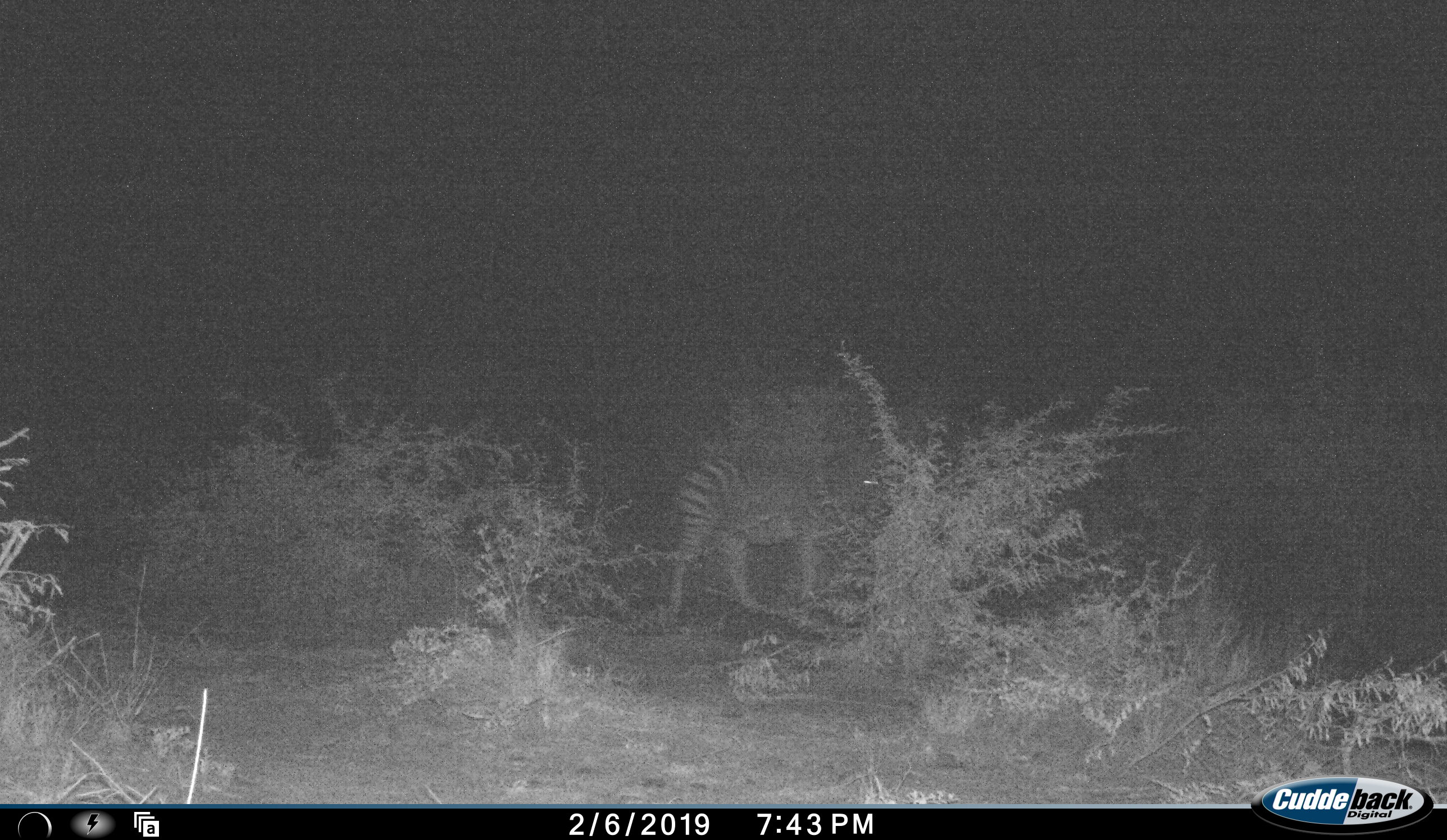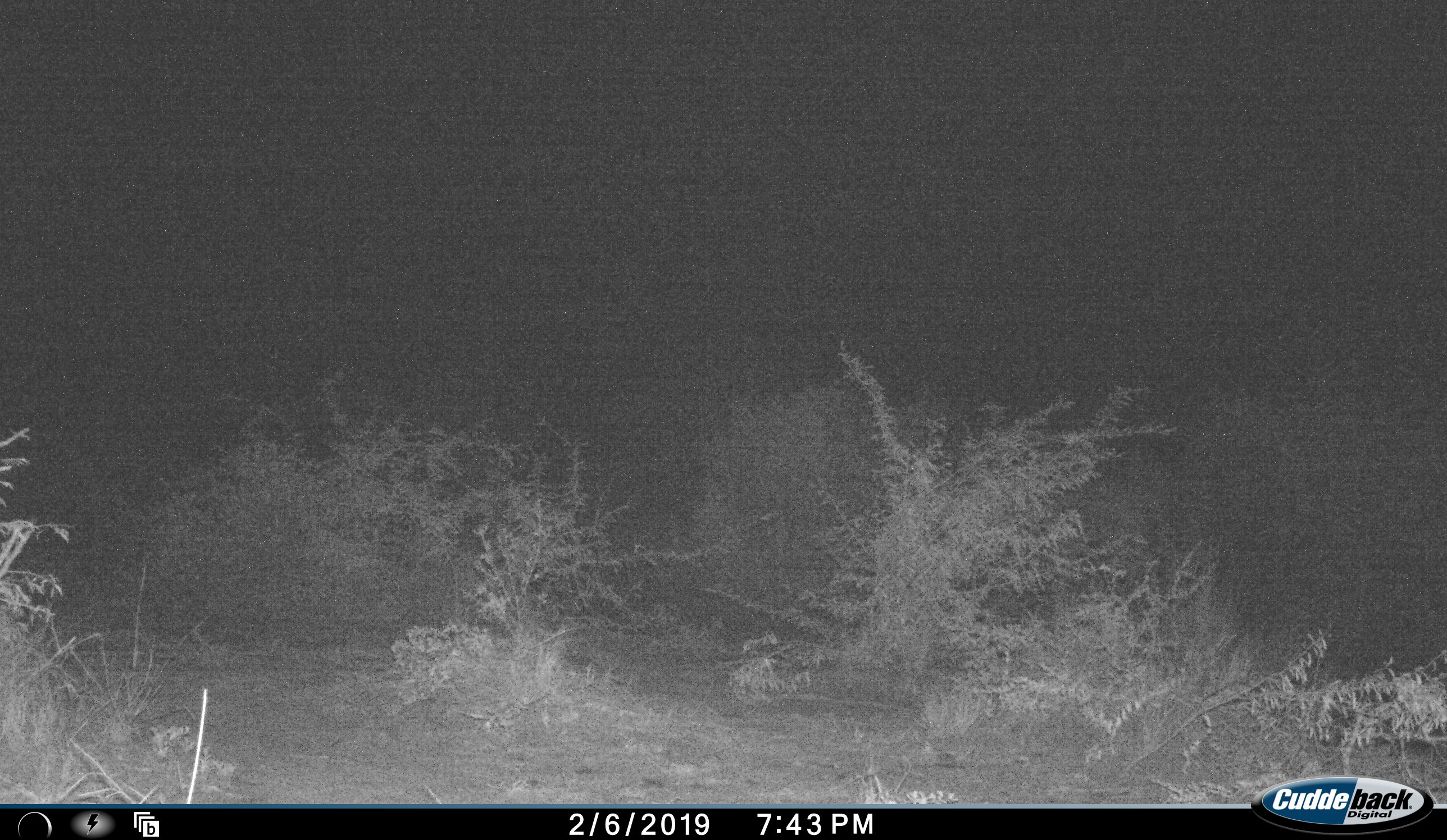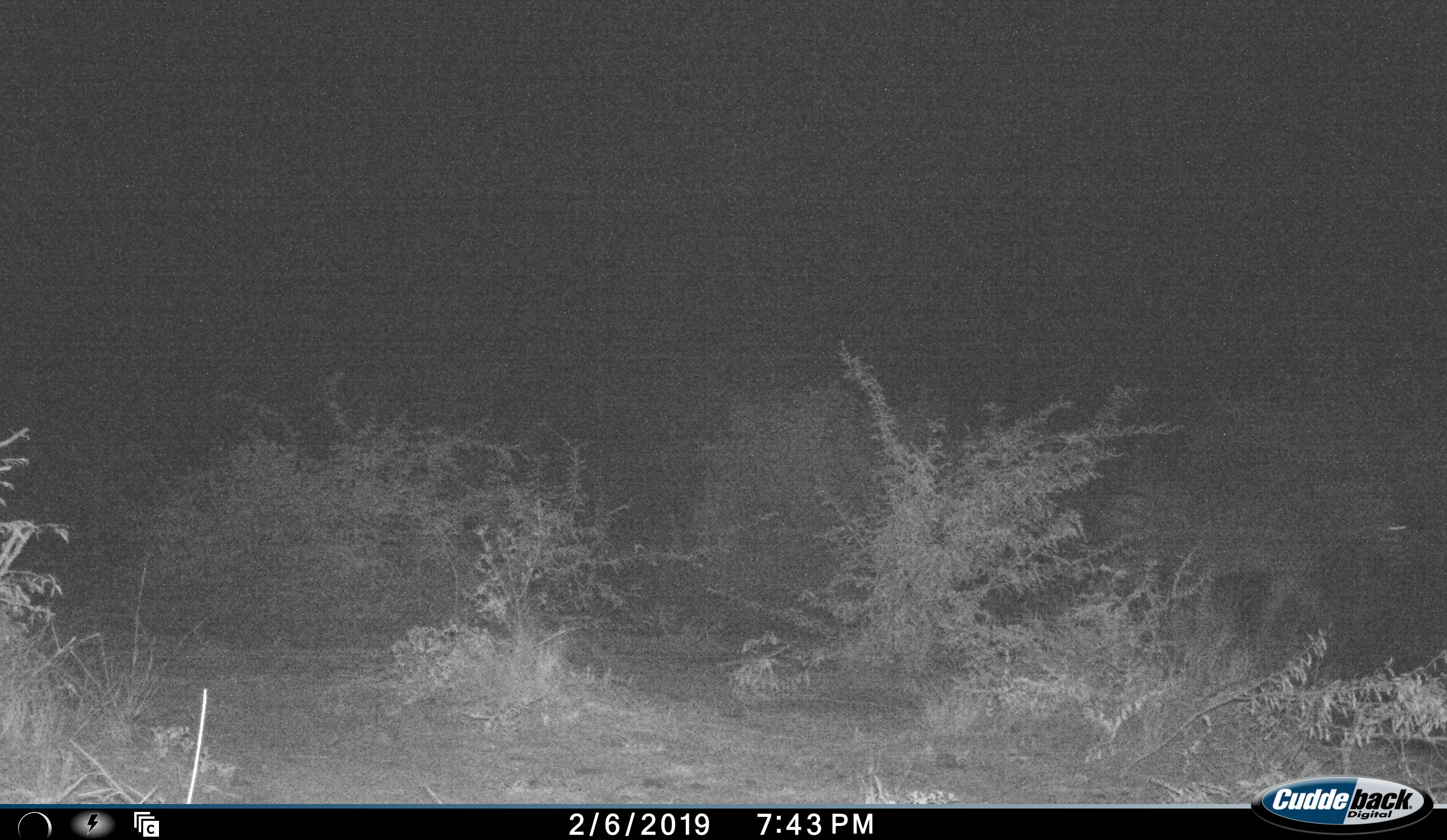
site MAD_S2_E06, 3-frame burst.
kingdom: Animalia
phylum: Chordata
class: Mammalia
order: Perissodactyla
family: Equidae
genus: Equus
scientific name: Equus quagga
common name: plains zebra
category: zebraplains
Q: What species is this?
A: Zebraplains (plains zebra) (Equus quagga).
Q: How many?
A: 1.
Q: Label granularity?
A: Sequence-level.